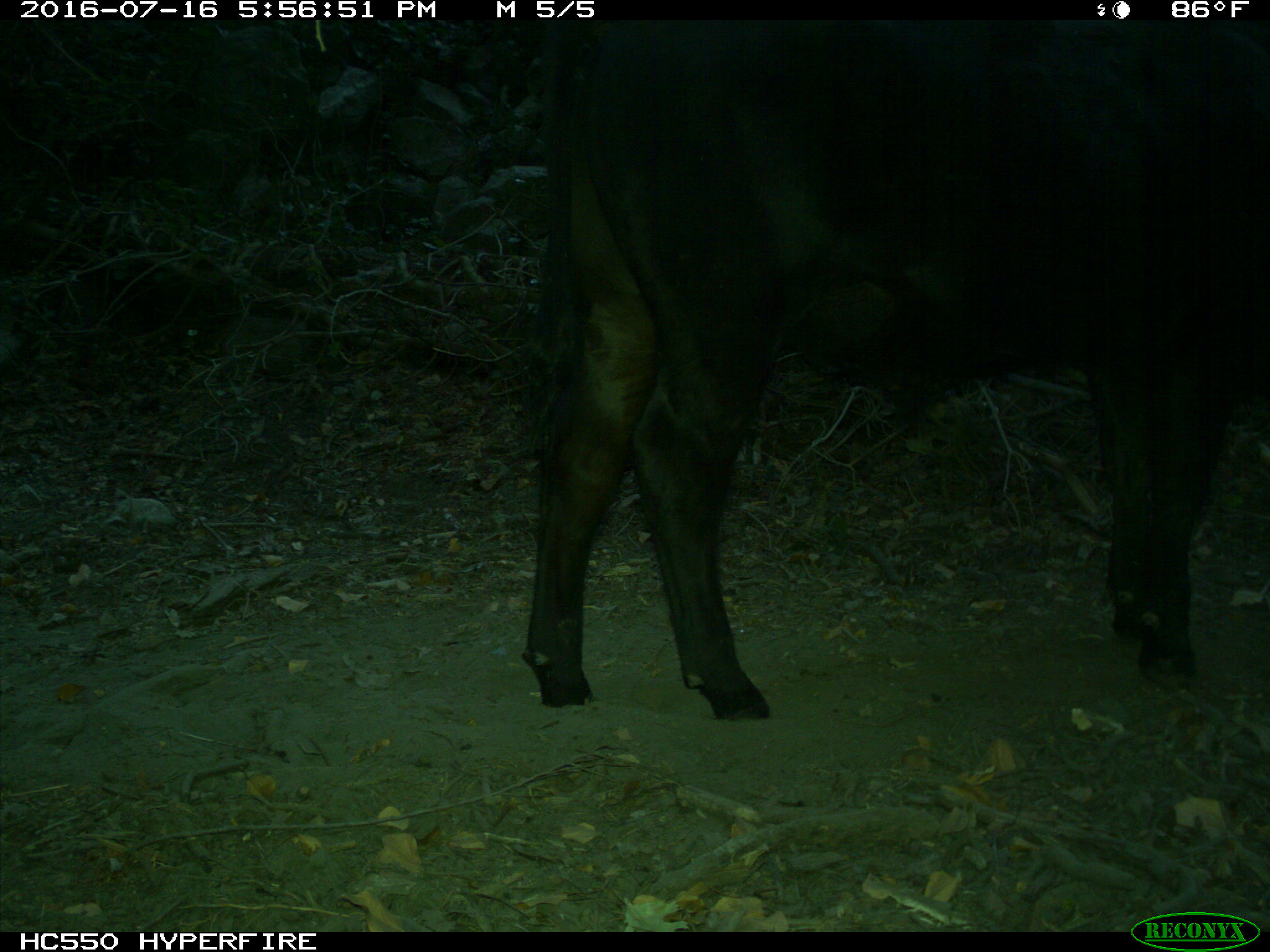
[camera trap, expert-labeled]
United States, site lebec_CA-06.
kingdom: Animalia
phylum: Chordata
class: Mammalia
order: Artiodactyla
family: Bovidae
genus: Bos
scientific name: Bos taurus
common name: domestic cow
Bos taurus (domestic cow).